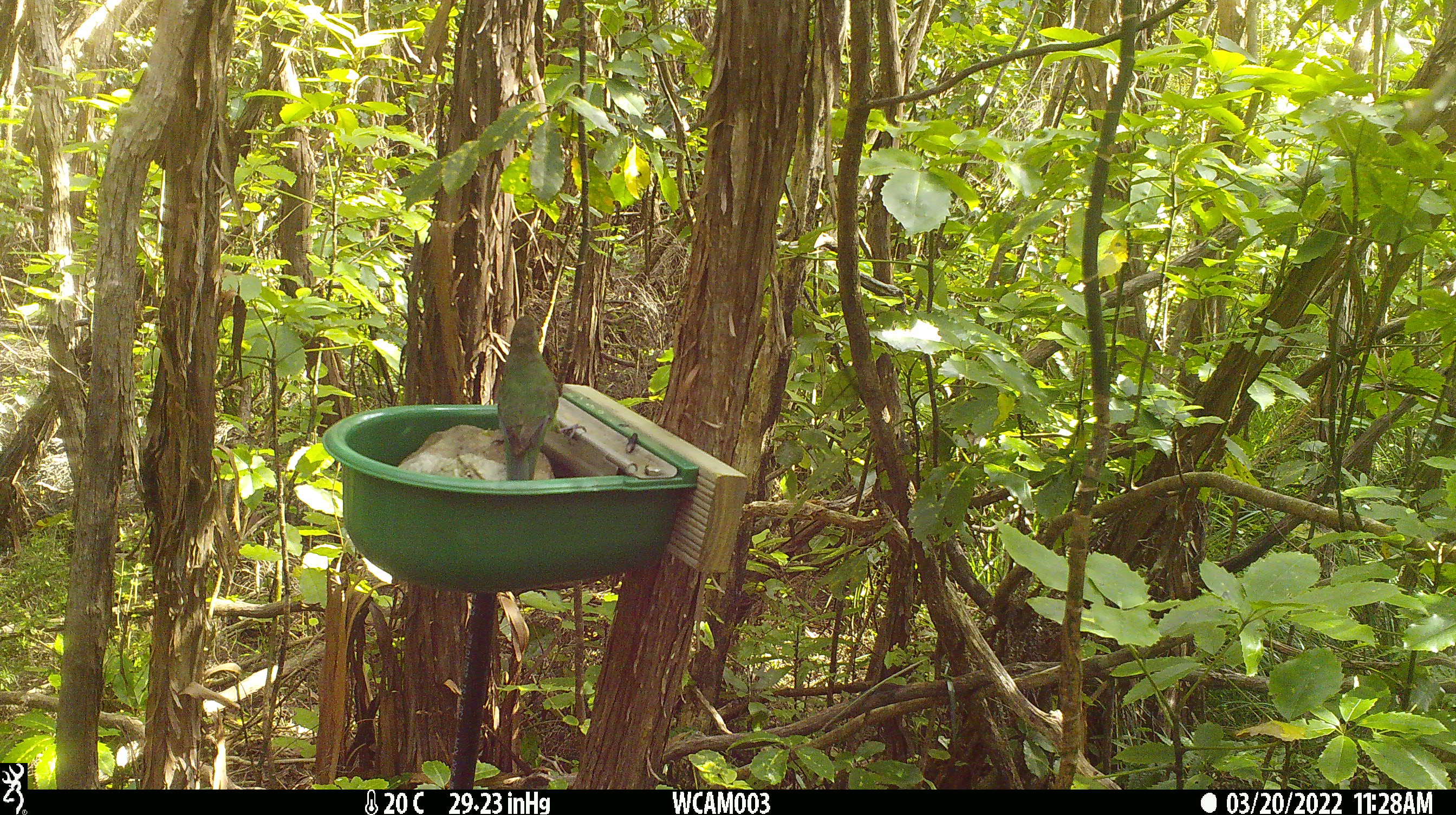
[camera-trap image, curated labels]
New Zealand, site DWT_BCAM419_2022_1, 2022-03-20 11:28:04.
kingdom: Animalia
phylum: Chordata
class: Aves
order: Psittaciformes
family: Psittaculidae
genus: Cyanoramphus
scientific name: Cyanoramphus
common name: parakeet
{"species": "parakeet (Cyanoramphus)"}